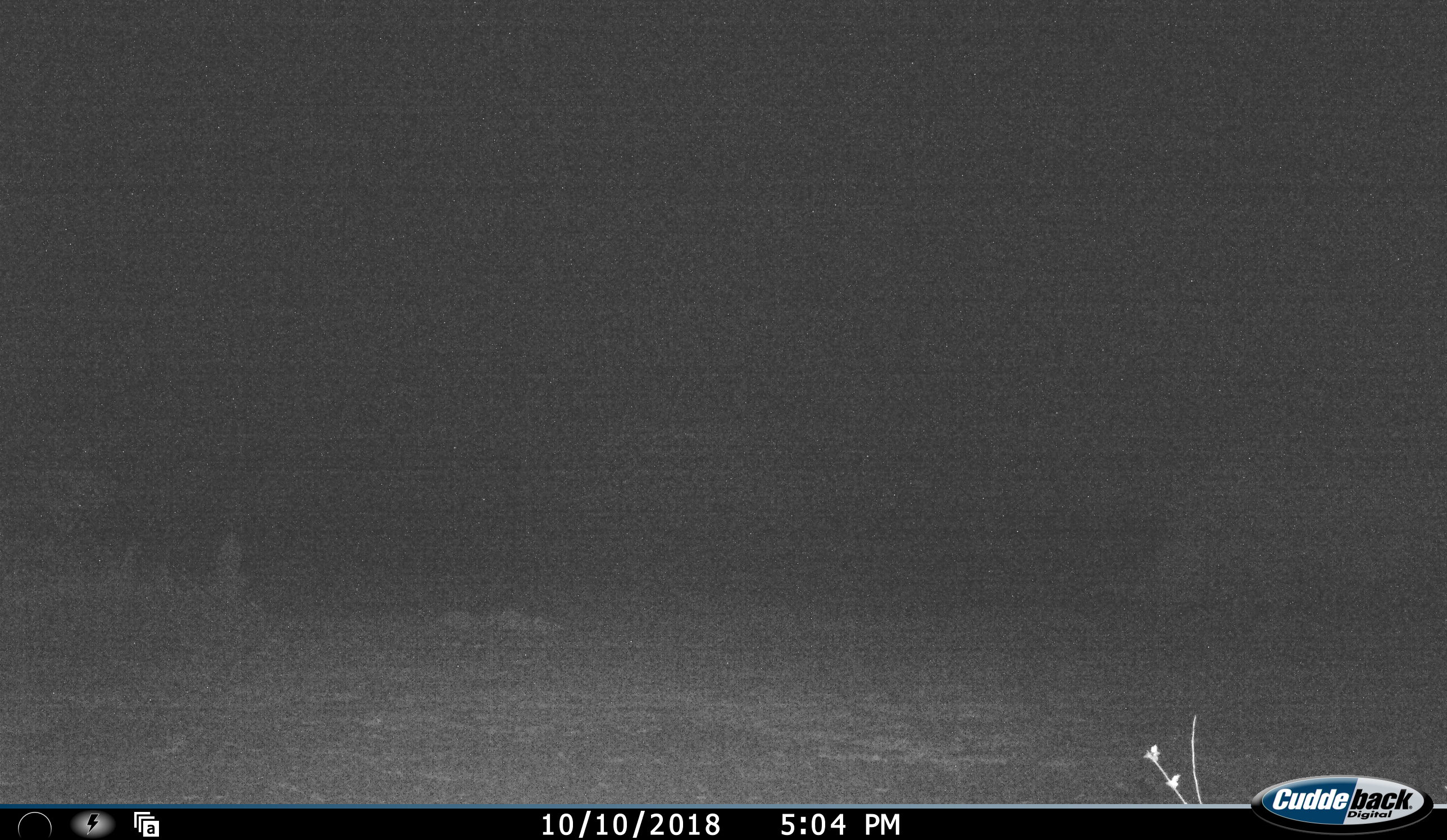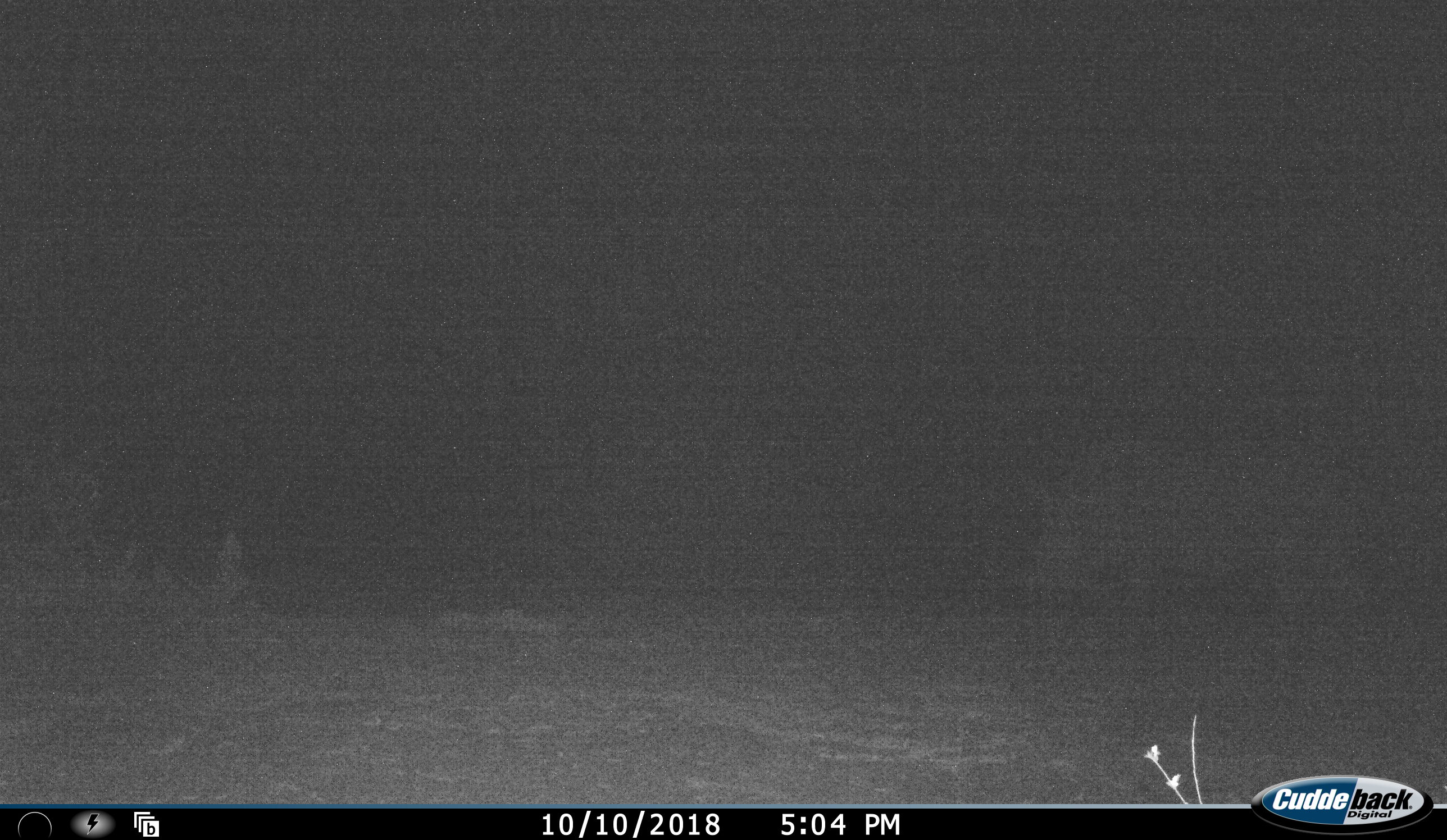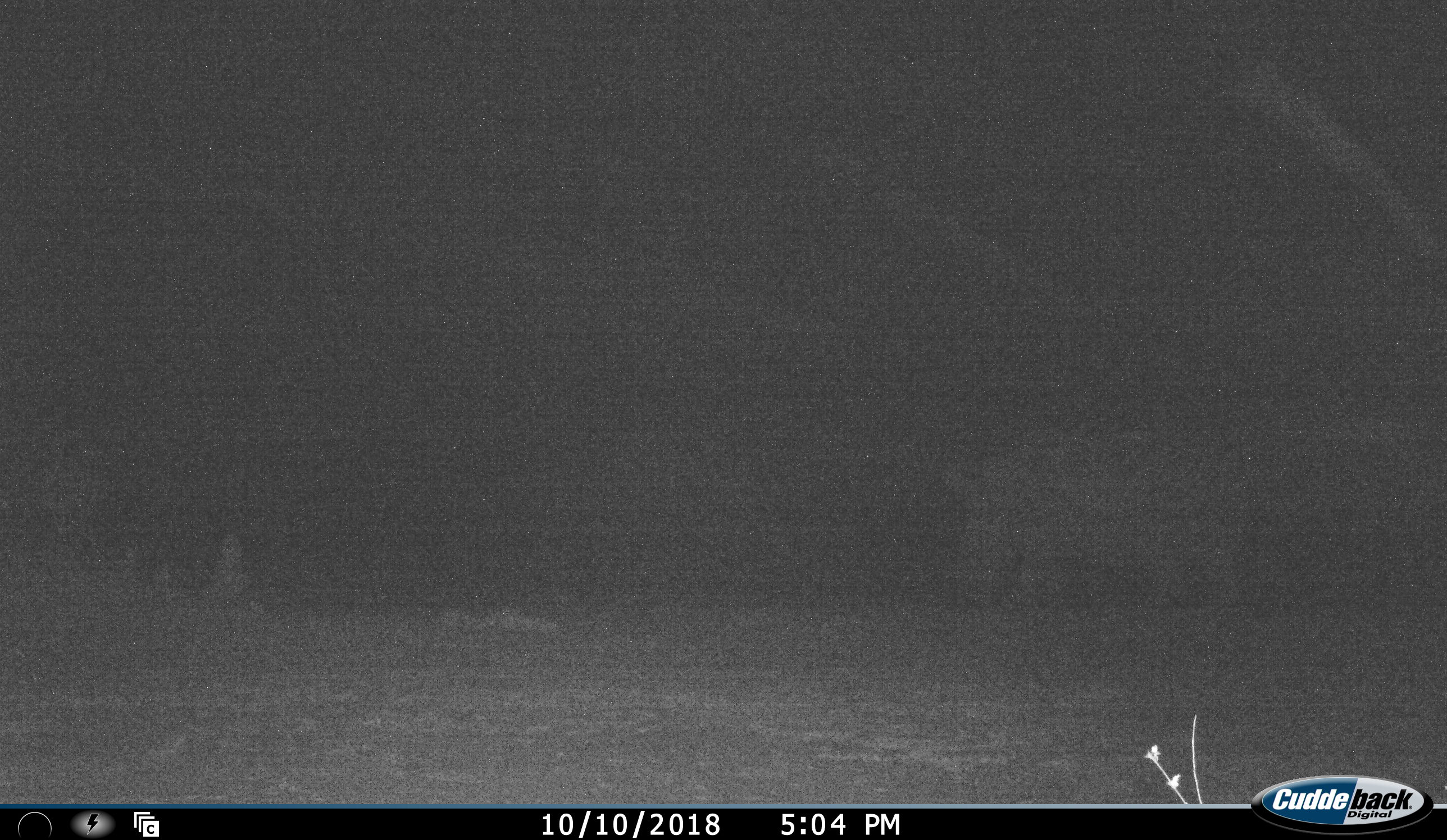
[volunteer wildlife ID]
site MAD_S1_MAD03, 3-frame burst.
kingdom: Animalia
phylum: Chordata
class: Mammalia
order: Perissodactyla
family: Rhinocerotidae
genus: Ceratotherium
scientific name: Ceratotherium simum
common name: white rhinoceros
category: rhinoceroswhite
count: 1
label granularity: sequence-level